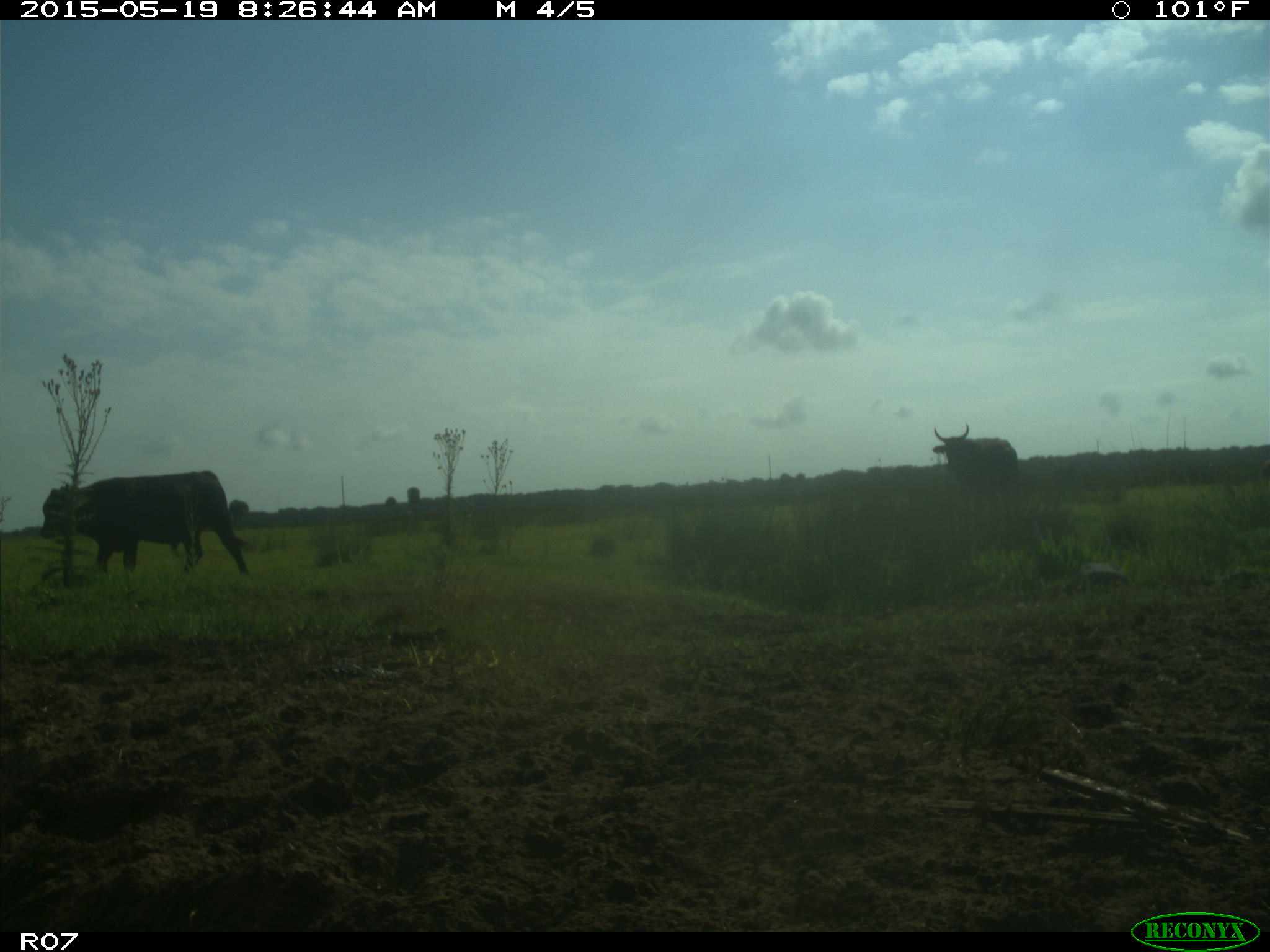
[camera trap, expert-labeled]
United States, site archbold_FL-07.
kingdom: Animalia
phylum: Chordata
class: Mammalia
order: Artiodactyla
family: Bovidae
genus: Bos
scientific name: Bos taurus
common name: domestic cow